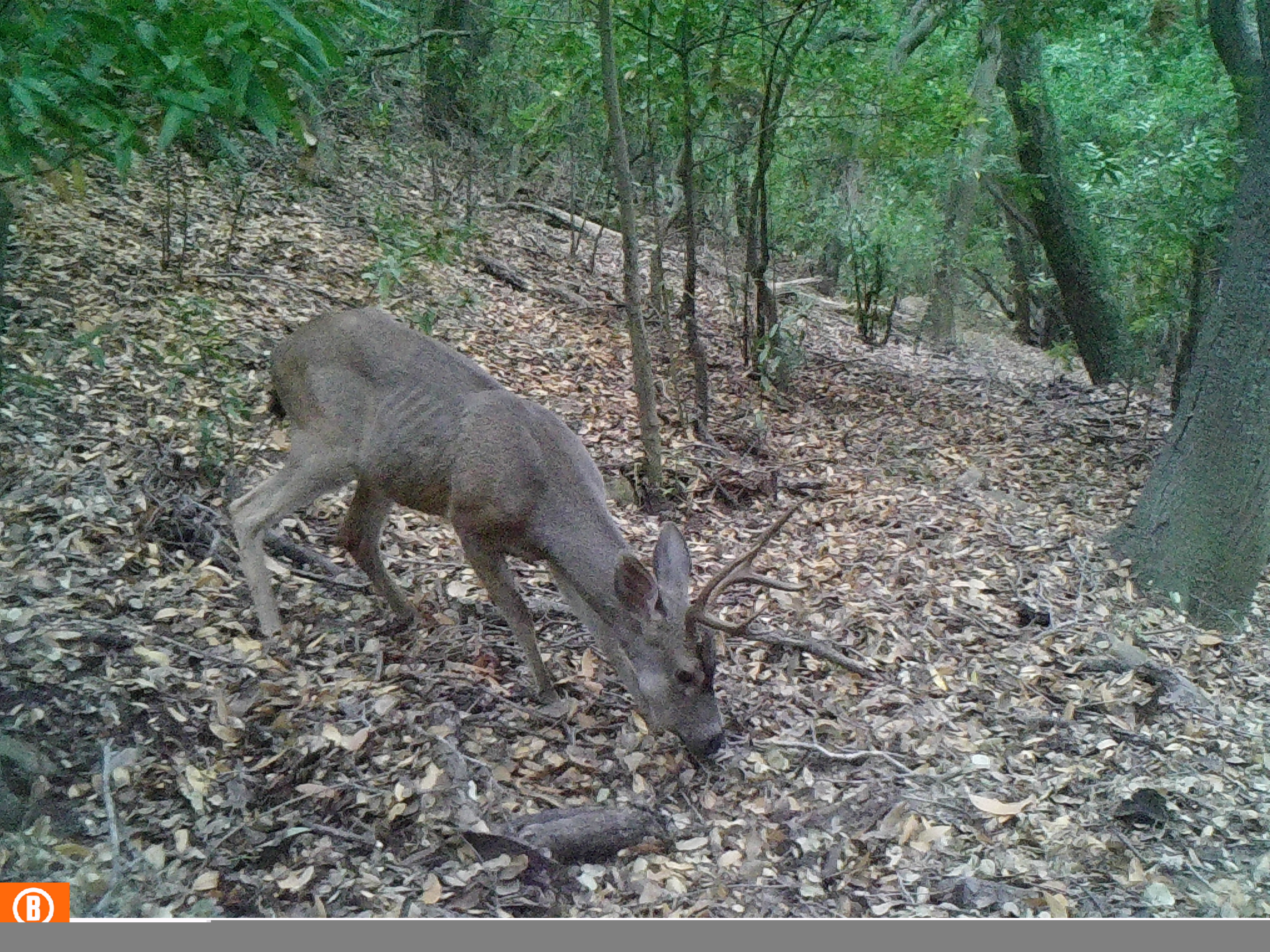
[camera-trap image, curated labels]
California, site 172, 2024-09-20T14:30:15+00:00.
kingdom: Animalia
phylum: Chordata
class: Mammalia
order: Artiodactyla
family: Cervidae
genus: Odocoileus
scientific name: Odocoileus hemionus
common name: mule deer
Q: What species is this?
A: Mule deer (Odocoileus hemionus).